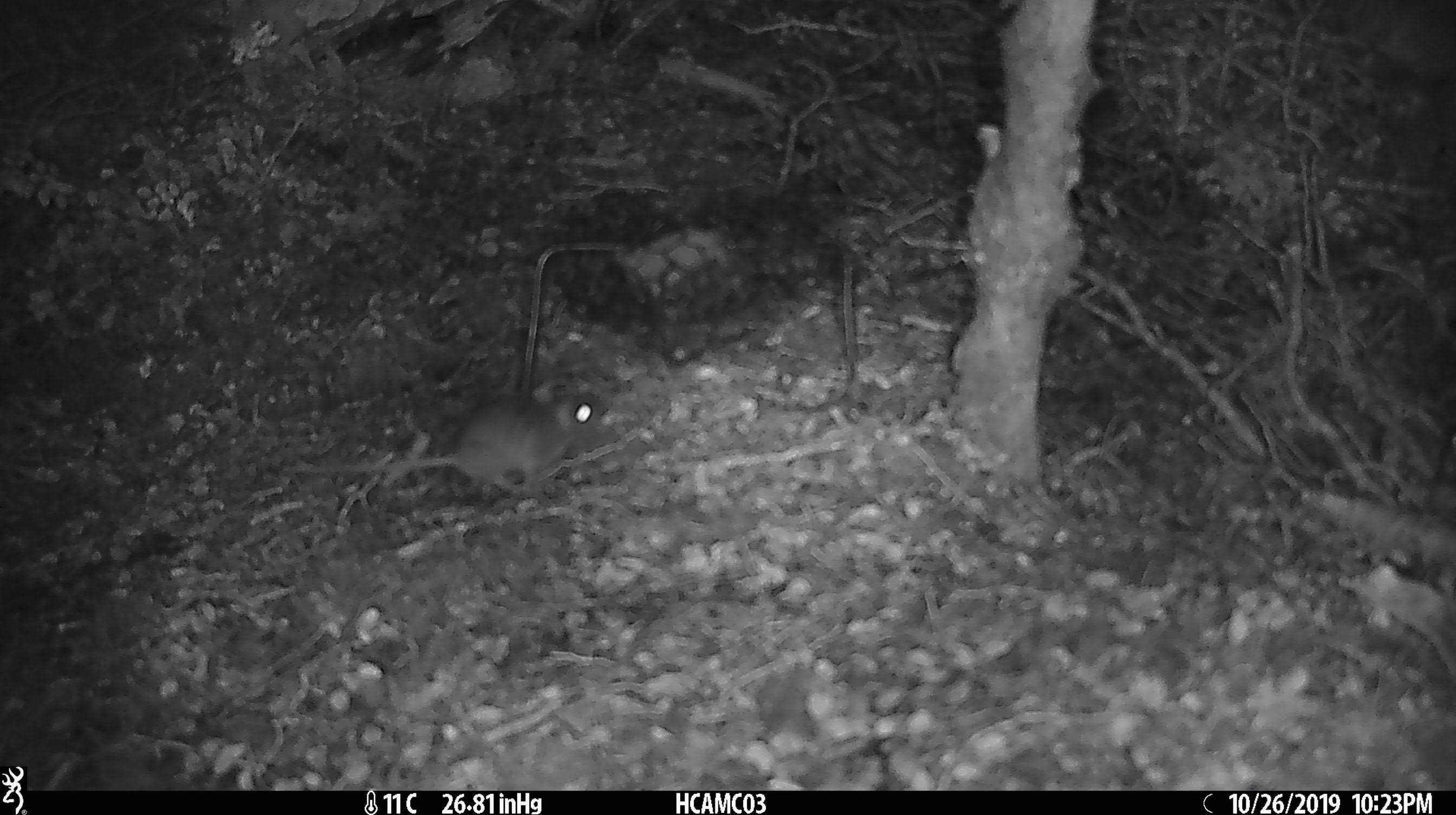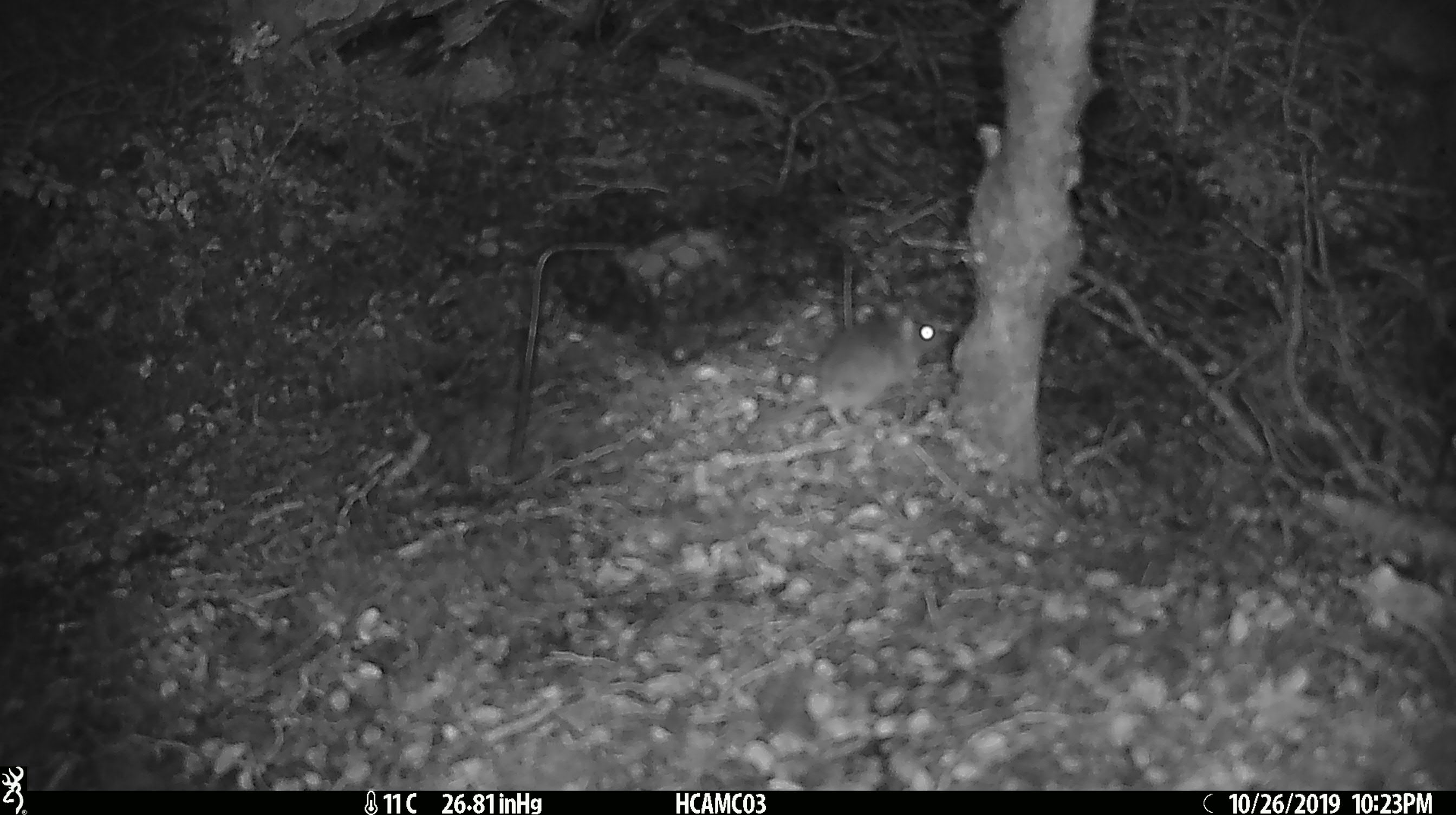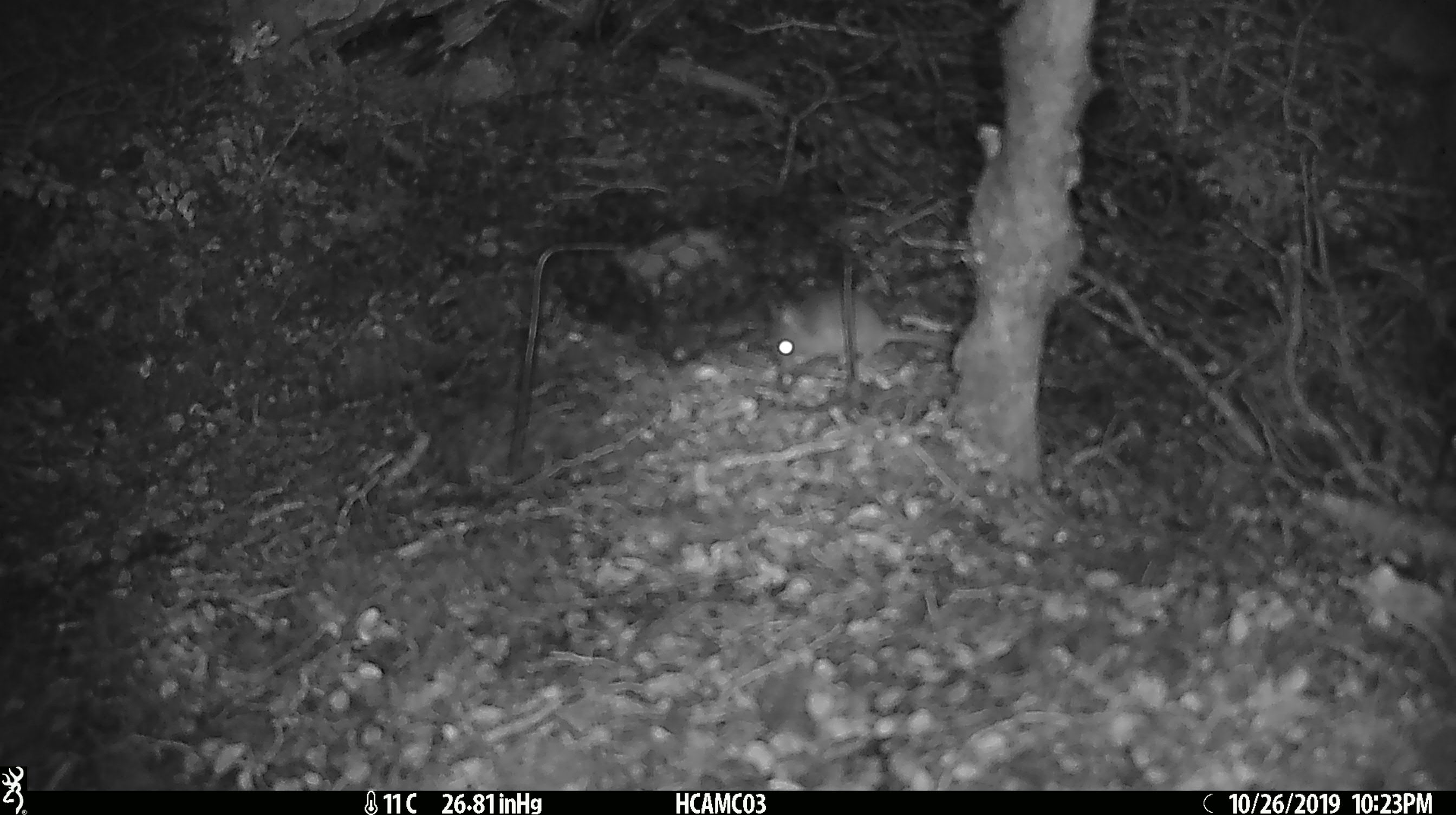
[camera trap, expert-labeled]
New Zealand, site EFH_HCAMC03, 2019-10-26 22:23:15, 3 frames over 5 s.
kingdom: Animalia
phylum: Chordata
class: Mammalia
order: Rodentia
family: Muridae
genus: Mus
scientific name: Mus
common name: mouse